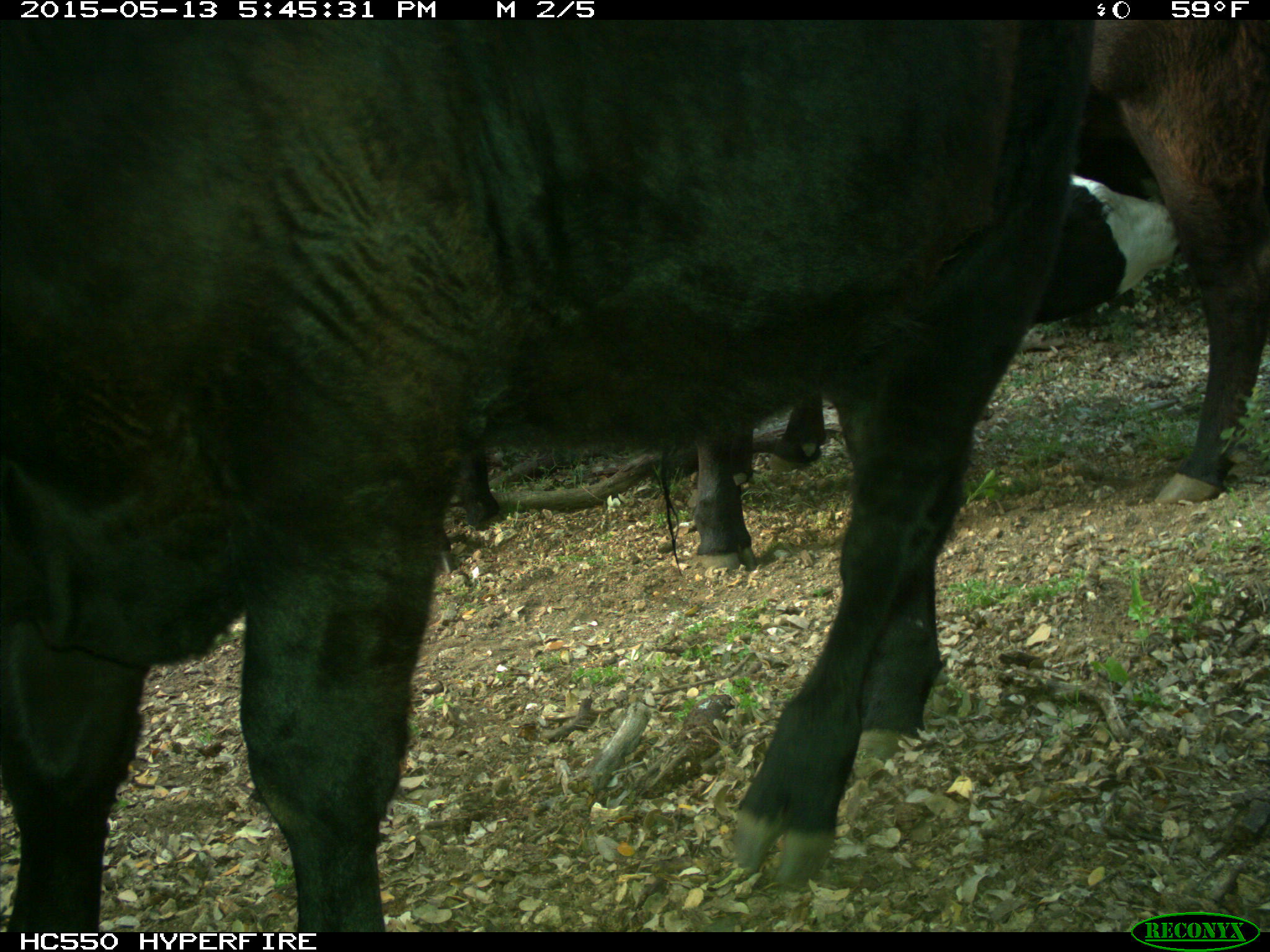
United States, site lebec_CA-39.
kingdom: Animalia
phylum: Chordata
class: Mammalia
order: Artiodactyla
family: Bovidae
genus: Bos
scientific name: Bos taurus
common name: domestic cow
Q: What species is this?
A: Bos taurus (domestic cow).